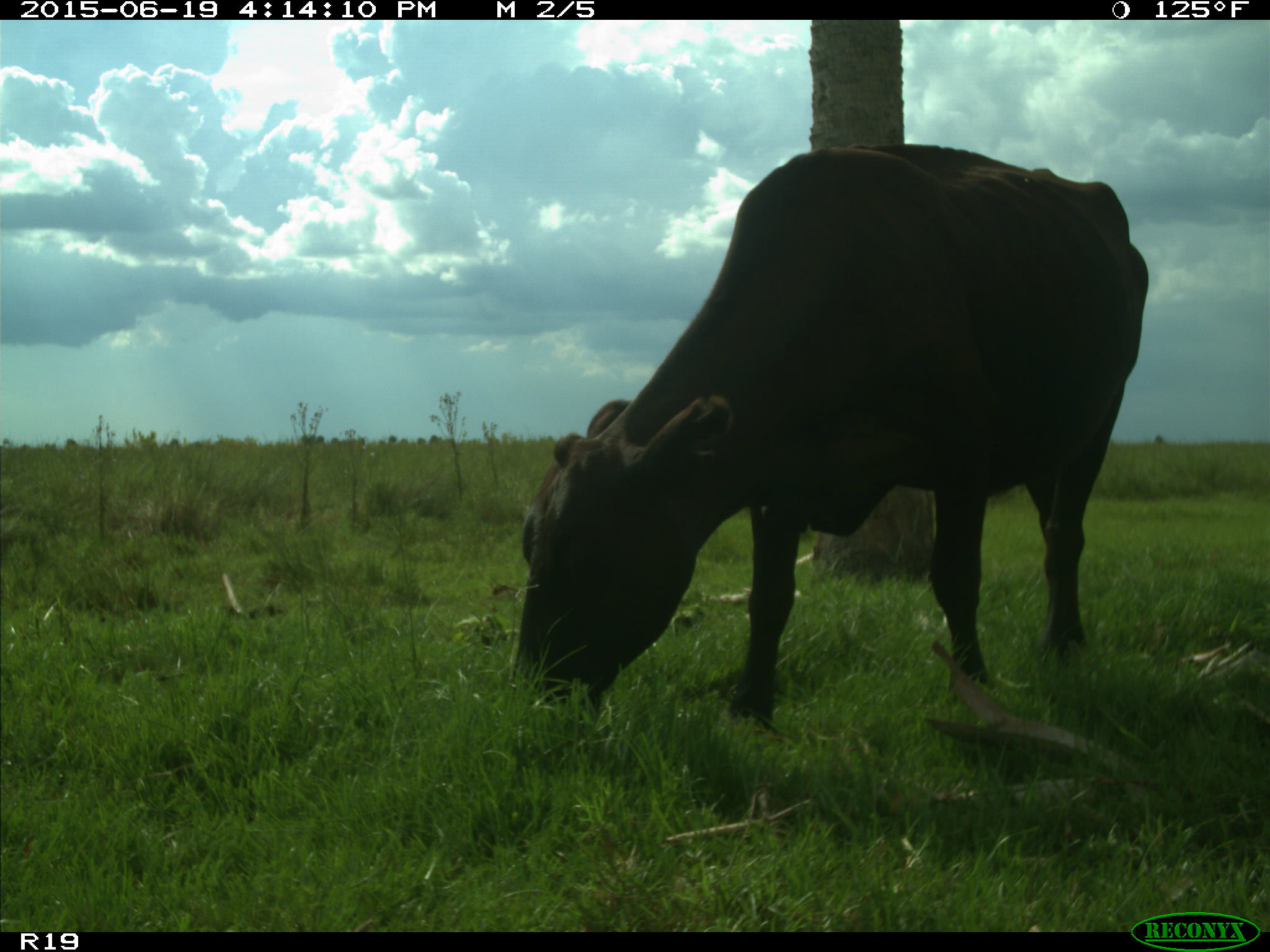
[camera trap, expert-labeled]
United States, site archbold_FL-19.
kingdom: Animalia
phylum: Chordata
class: Mammalia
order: Artiodactyla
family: Bovidae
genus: Bos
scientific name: Bos taurus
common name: domestic cow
Bos taurus (domestic cow).